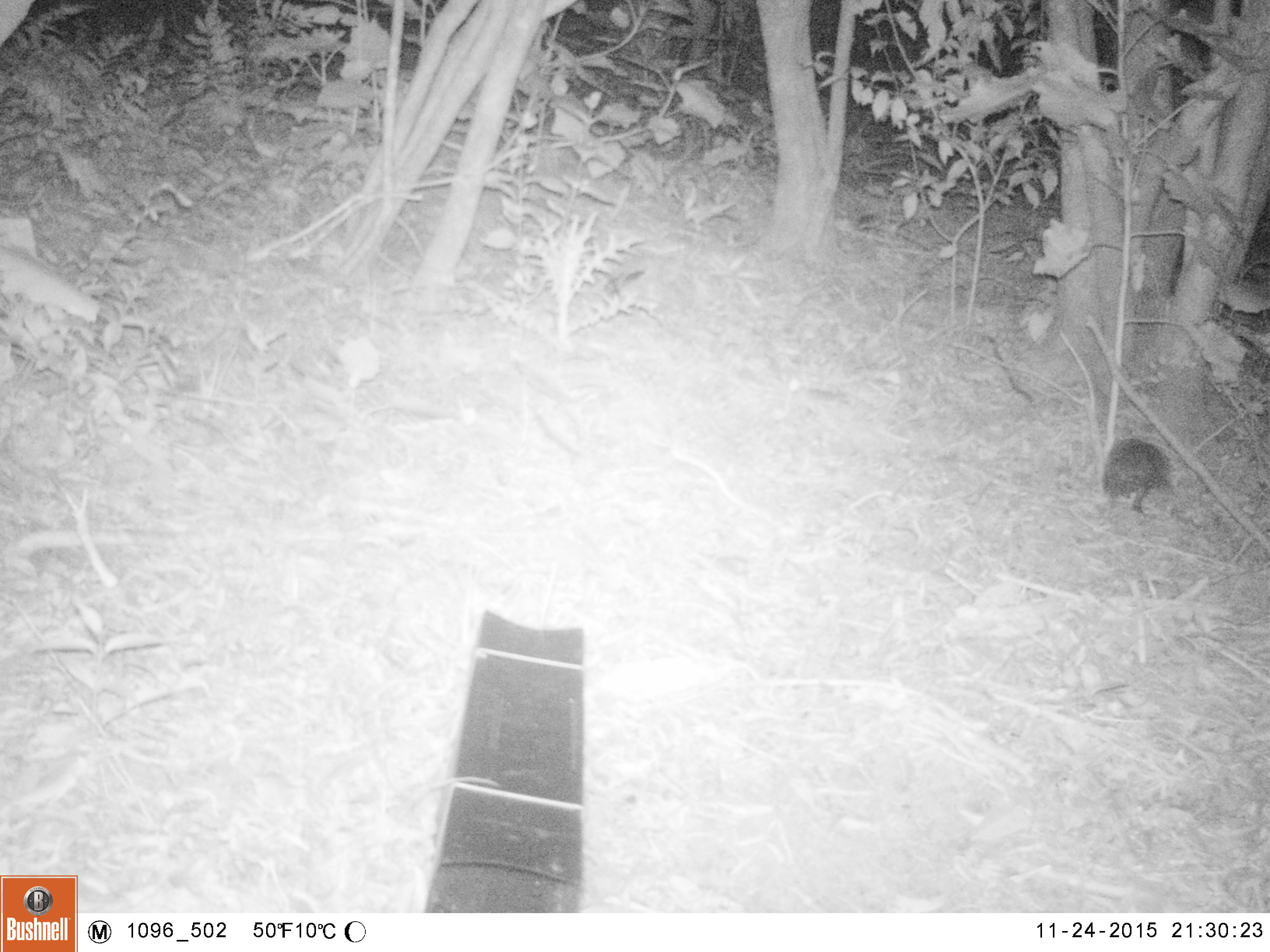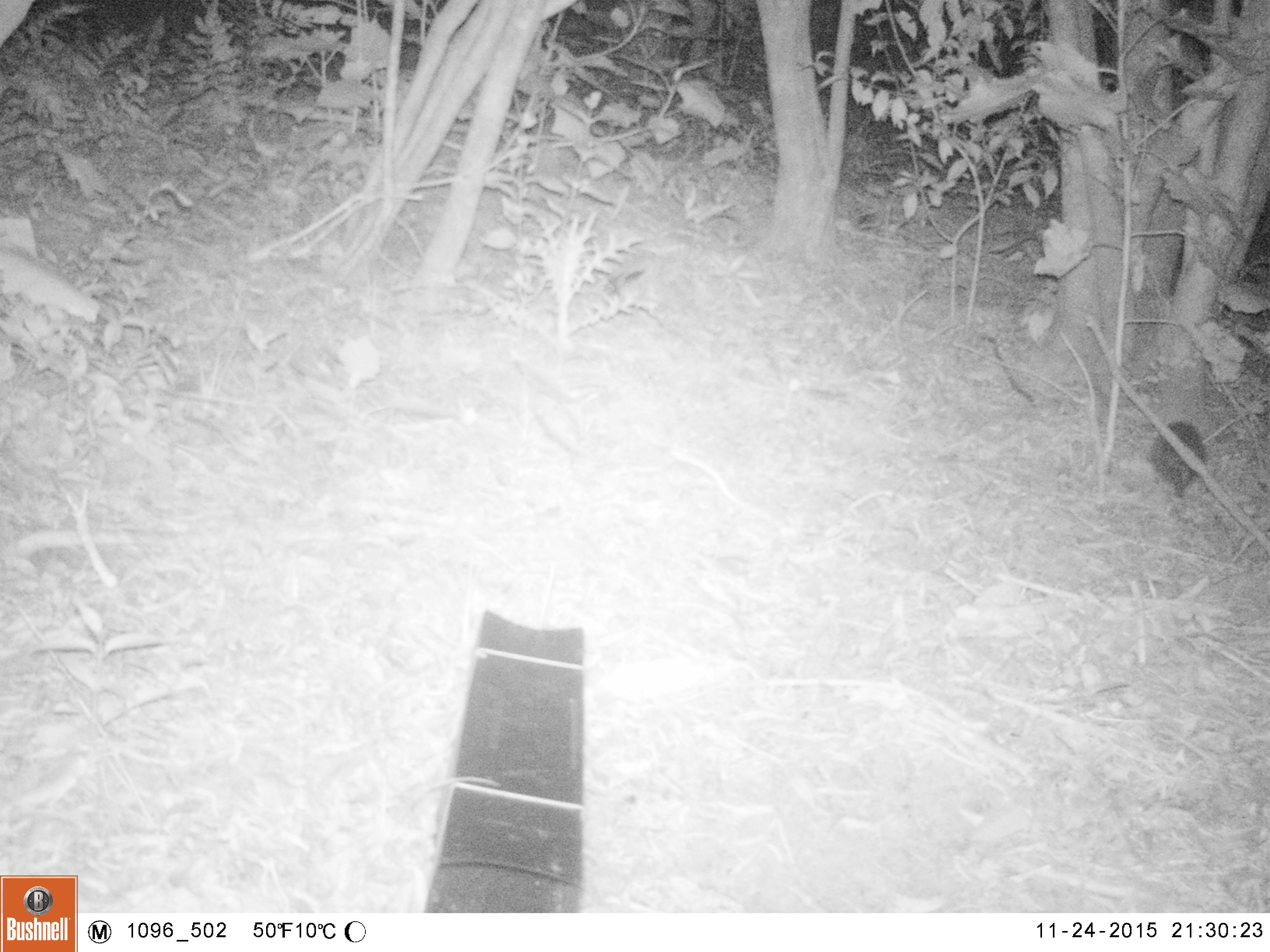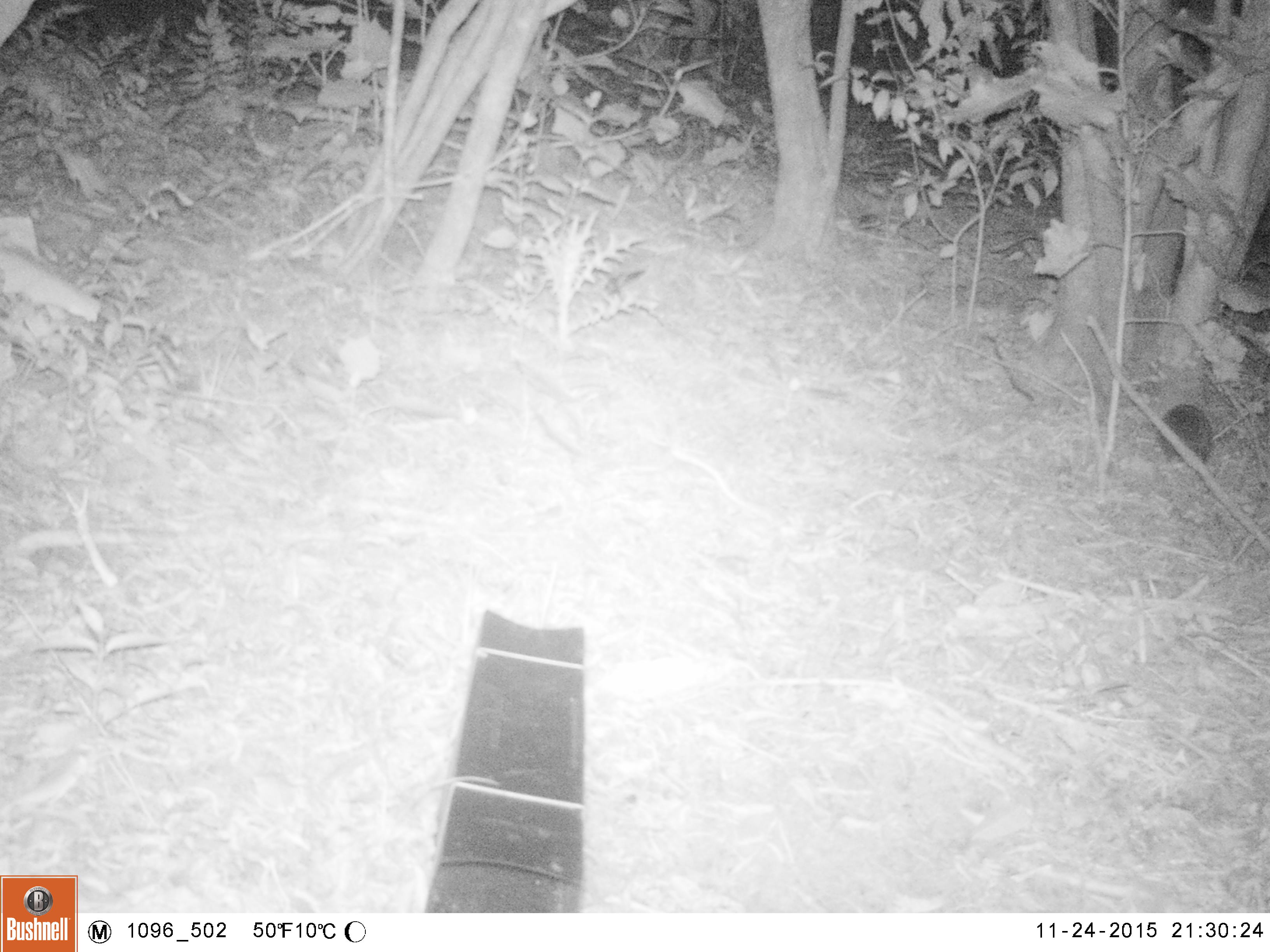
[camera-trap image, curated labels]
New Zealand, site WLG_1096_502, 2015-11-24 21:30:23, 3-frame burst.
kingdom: Animalia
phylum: Chordata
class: Mammalia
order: Eulipotyphla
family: Erinaceidae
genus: Erinaceus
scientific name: Erinaceus europaeus europaeus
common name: european hedgehog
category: hedgehog